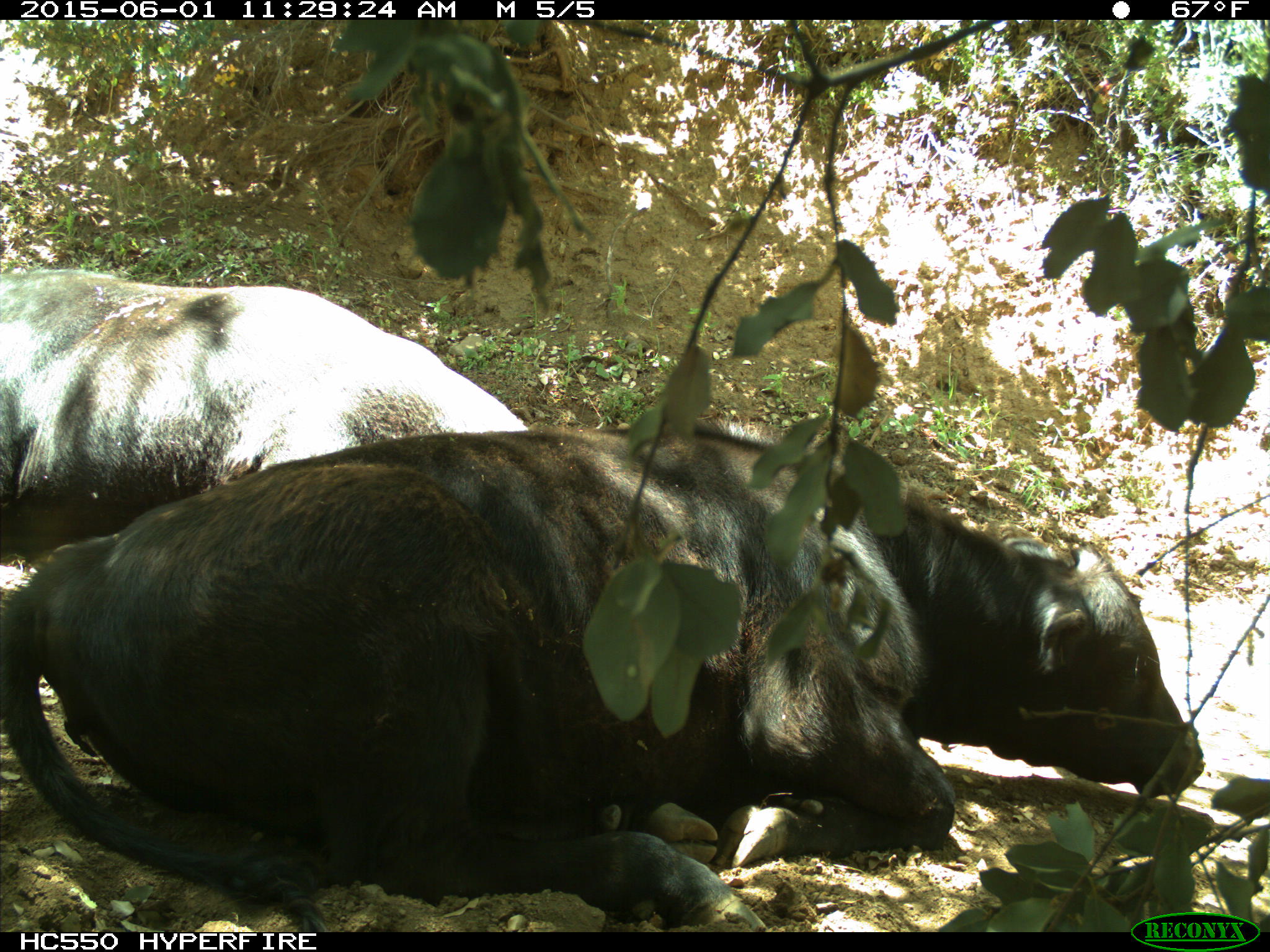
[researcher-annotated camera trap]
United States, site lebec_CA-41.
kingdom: Animalia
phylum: Chordata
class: Mammalia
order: Artiodactyla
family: Bovidae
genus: Bos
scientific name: Bos taurus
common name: domestic cow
Bos taurus (domestic cow).